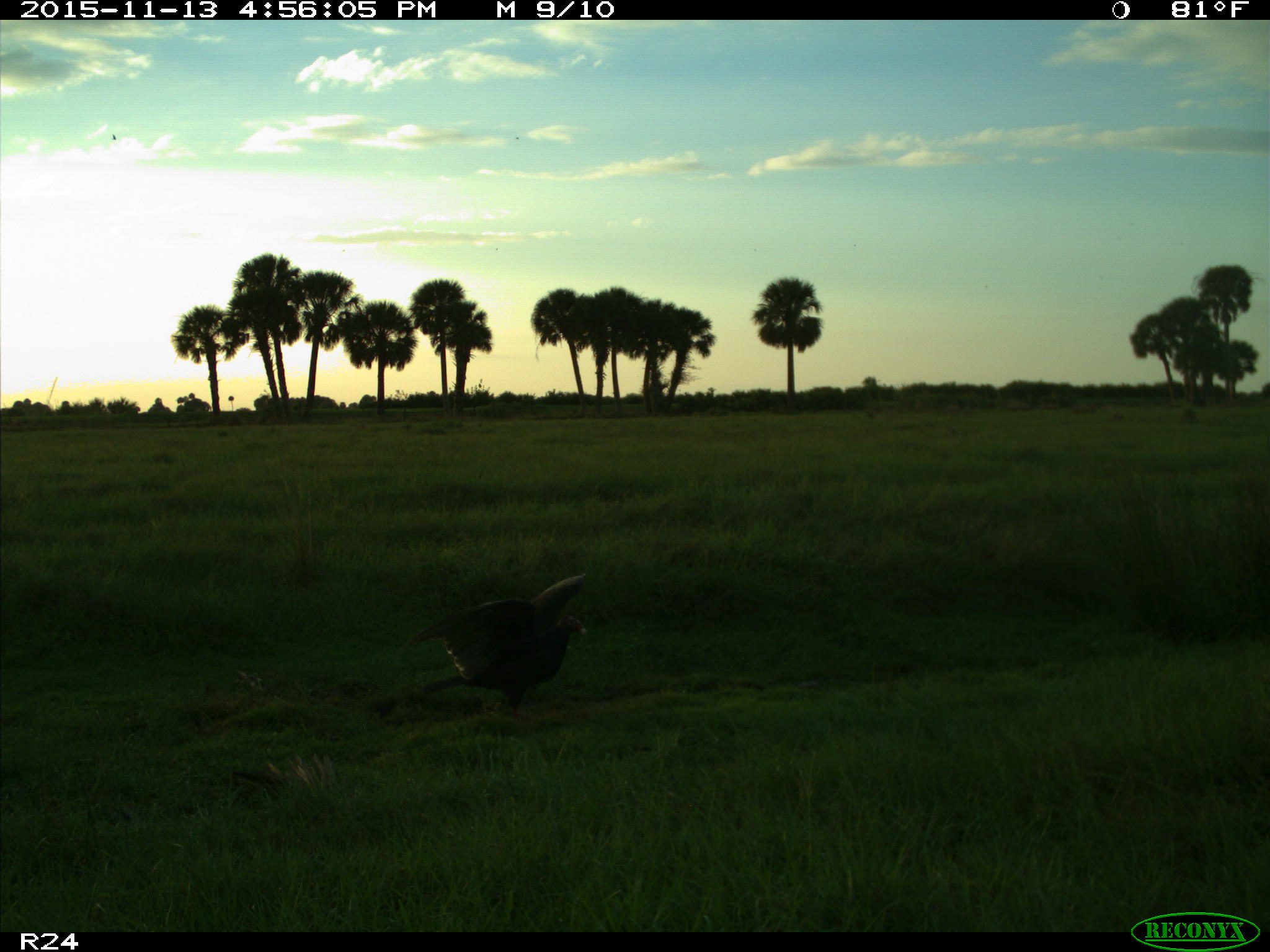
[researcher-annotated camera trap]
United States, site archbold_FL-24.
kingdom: Animalia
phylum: Chordata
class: Aves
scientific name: Aves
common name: birds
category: unidentified bird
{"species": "unidentified bird (birds) (Aves)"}